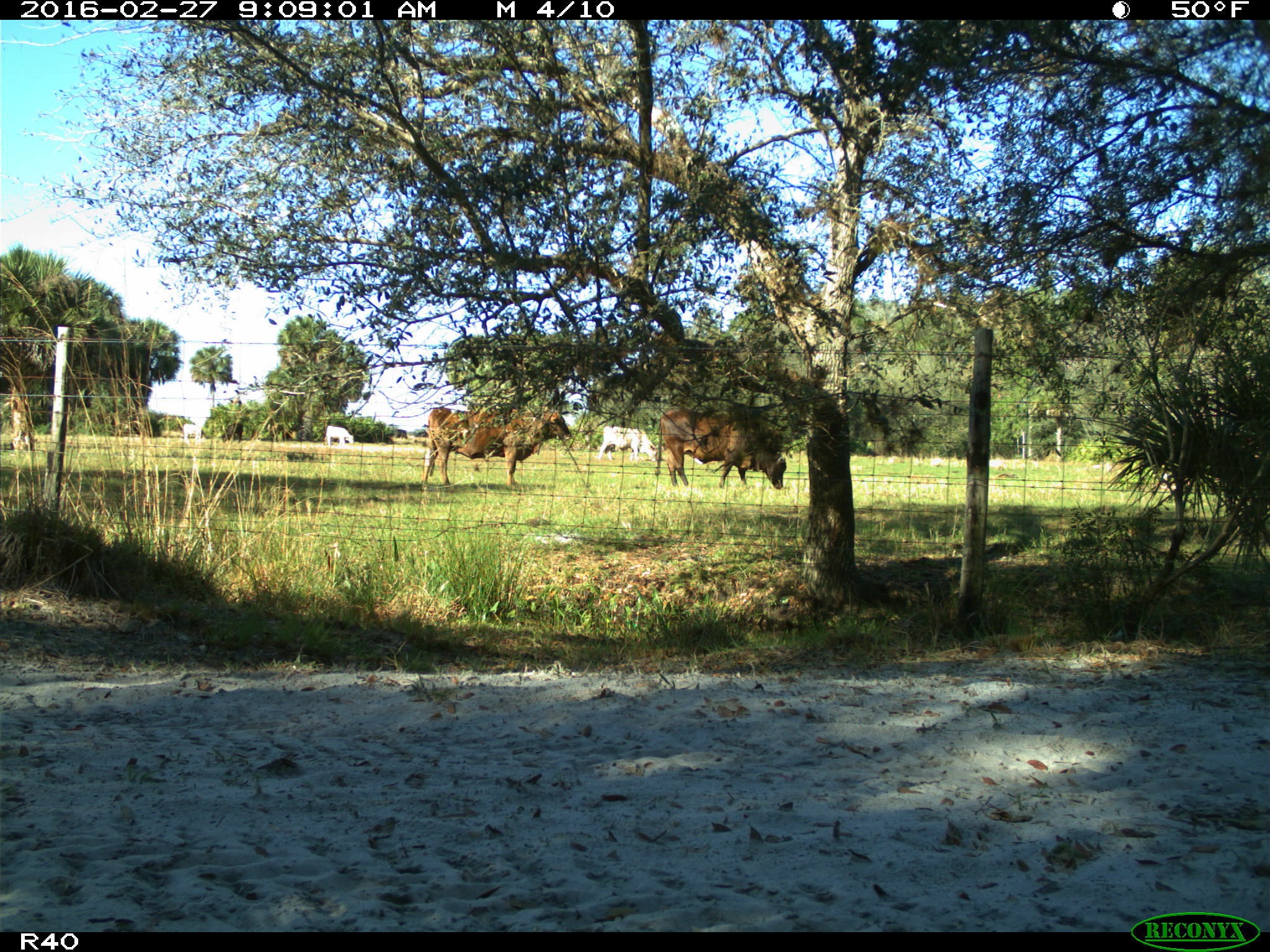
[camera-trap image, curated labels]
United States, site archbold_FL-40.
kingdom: Animalia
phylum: Chordata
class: Mammalia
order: Artiodactyla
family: Bovidae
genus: Bos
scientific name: Bos taurus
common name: domestic cow